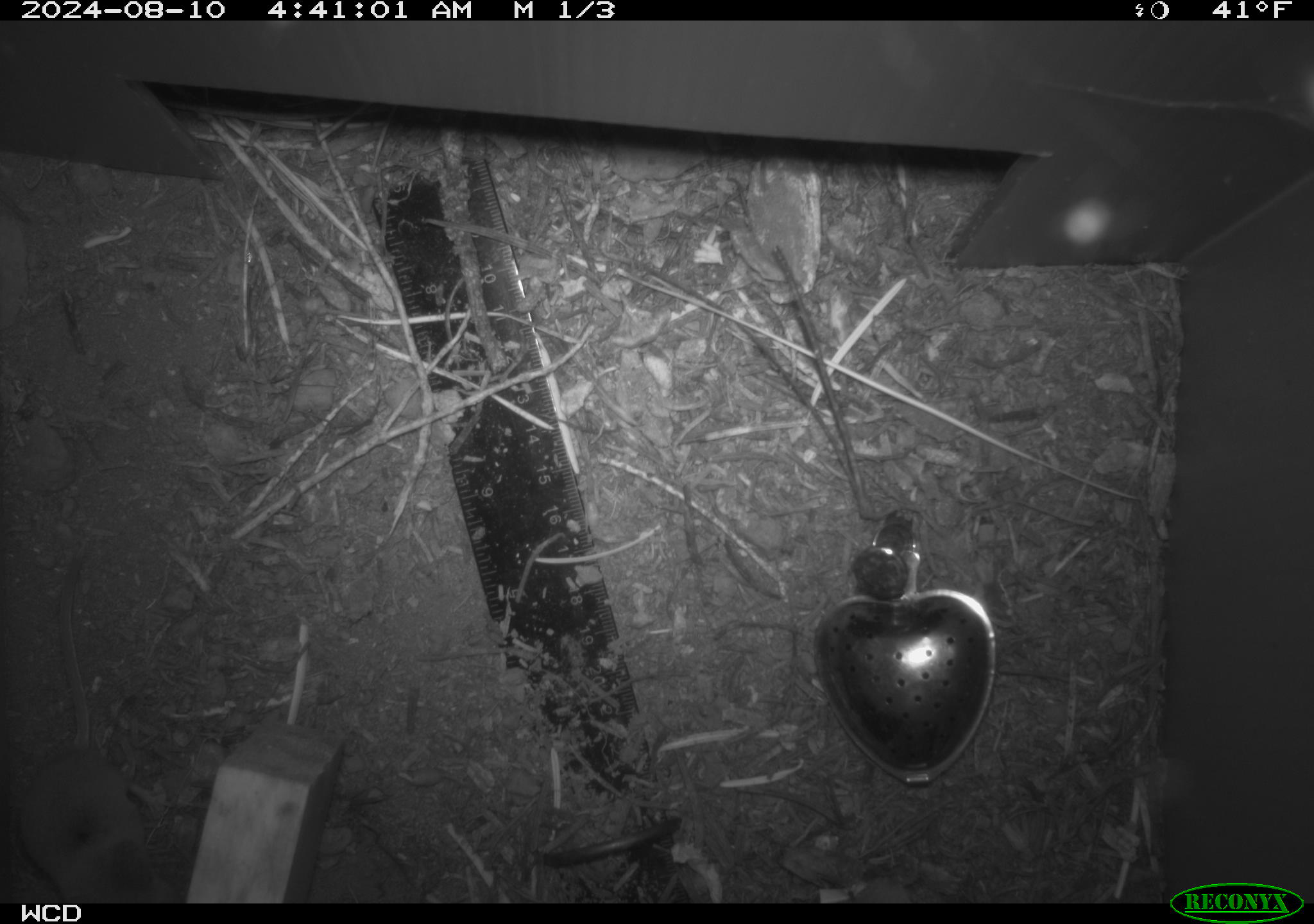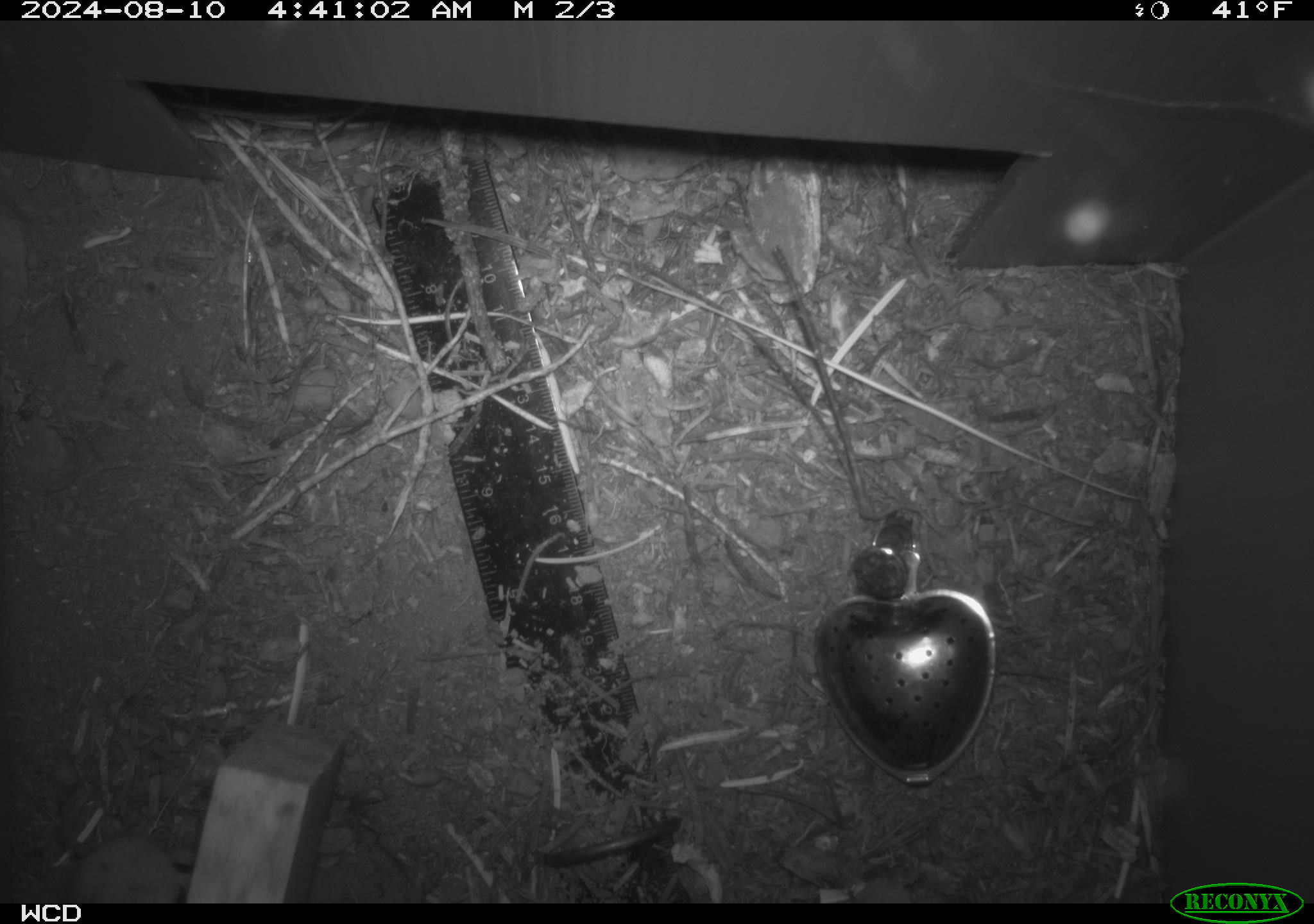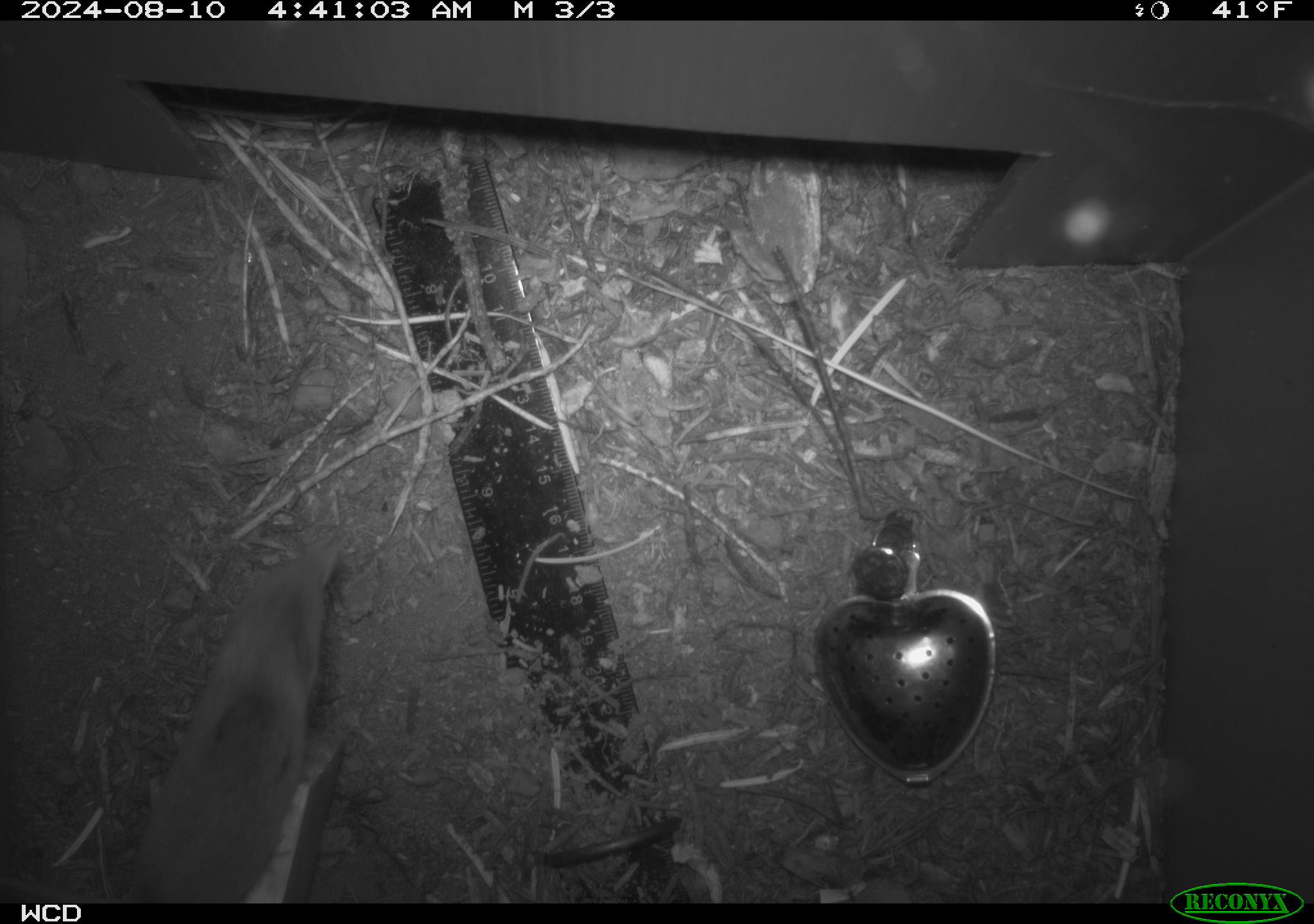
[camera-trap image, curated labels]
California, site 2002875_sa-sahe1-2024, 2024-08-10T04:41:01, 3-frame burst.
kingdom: Animalia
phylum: Chordata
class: Mammalia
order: Eulipotyphla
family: Soricidae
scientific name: Soricidae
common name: shrews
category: soricidae family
Soricidae family (shrews) (Soricidae).